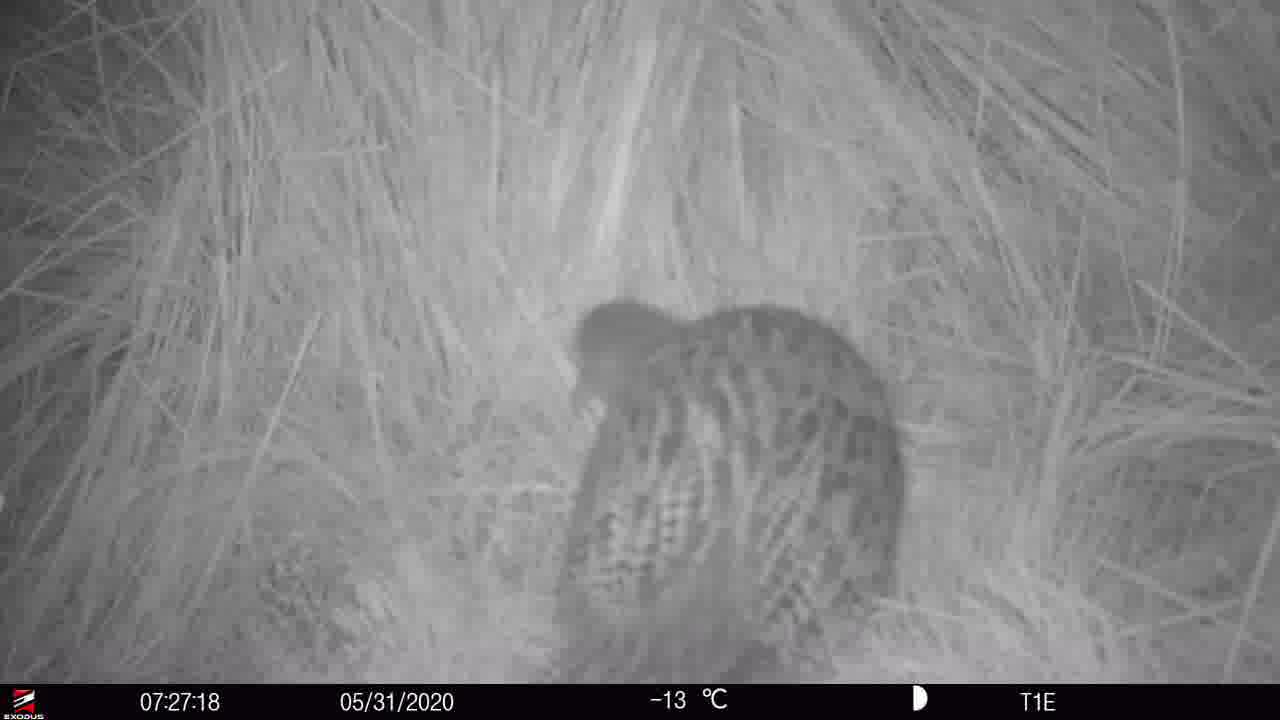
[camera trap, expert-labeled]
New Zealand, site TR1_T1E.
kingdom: Animalia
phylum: Chordata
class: Aves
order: Gruiformes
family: Rallidae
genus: Gallirallus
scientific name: Gallirallus australis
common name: weka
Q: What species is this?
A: Weka (Gallirallus australis).